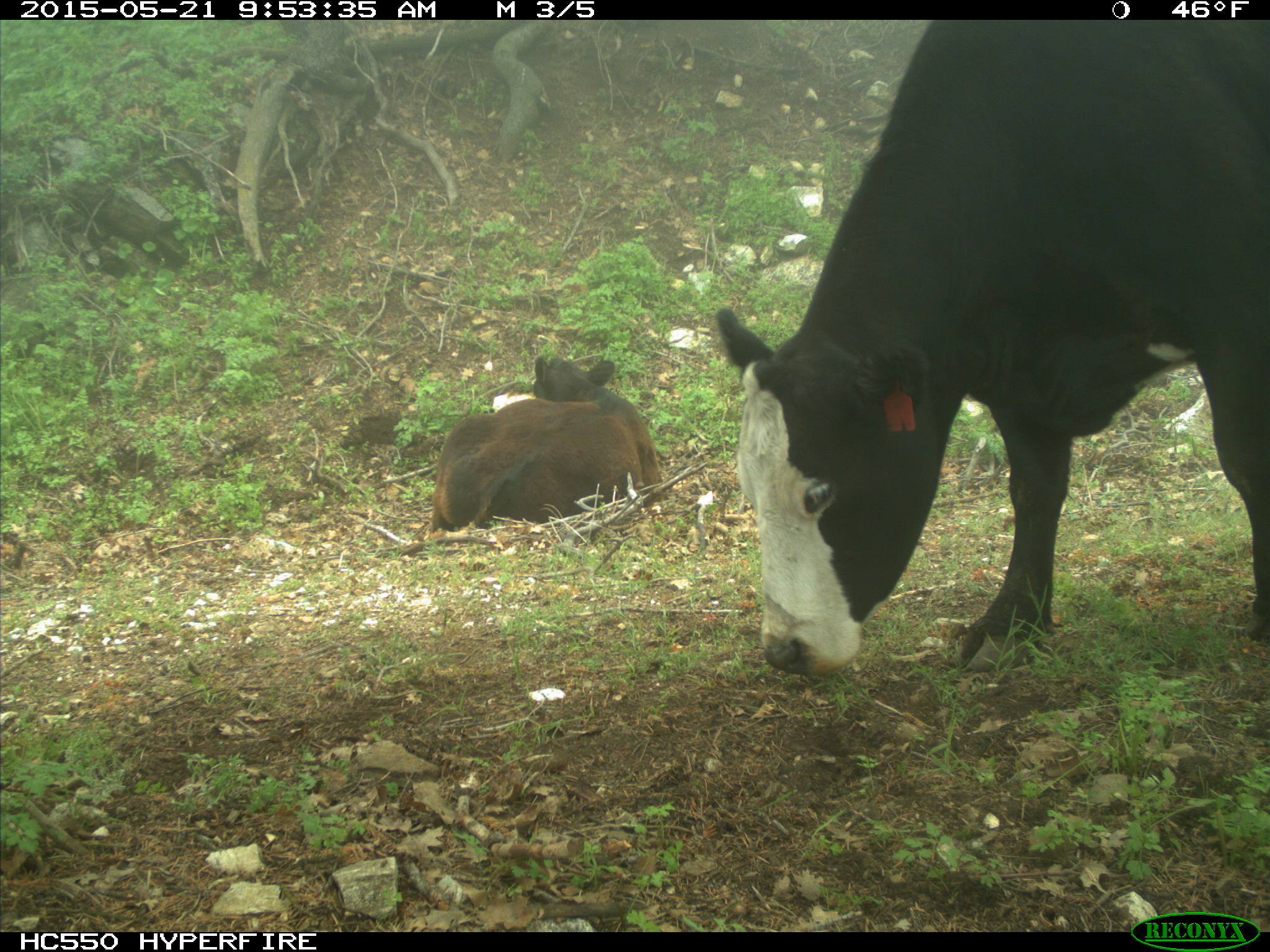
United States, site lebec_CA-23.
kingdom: Animalia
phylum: Chordata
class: Mammalia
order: Artiodactyla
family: Bovidae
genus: Bos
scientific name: Bos taurus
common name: domestic cow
Bos taurus (domestic cow).